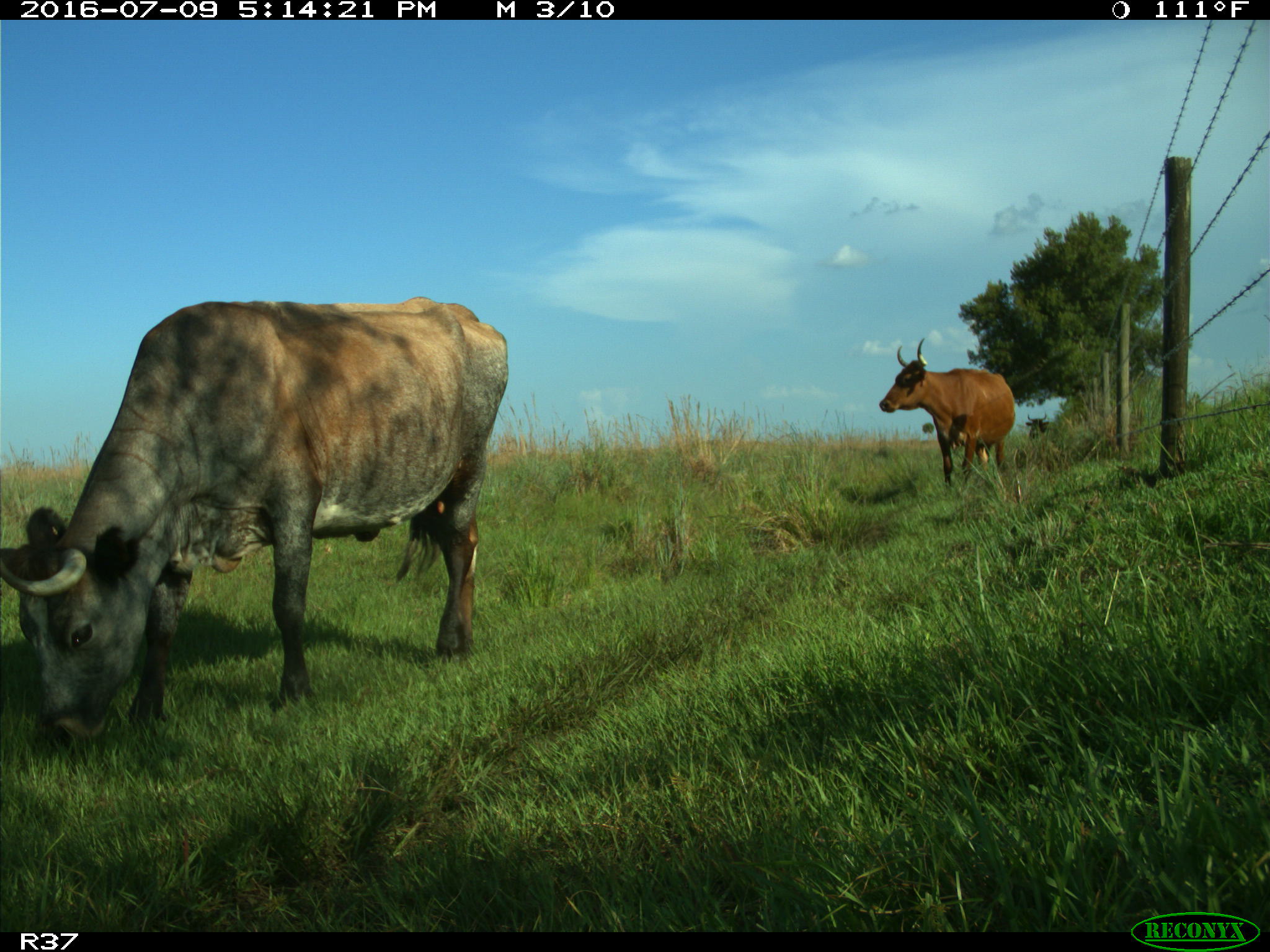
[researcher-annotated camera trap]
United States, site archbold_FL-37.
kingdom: Animalia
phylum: Chordata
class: Mammalia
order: Artiodactyla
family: Bovidae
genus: Bos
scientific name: Bos taurus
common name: domestic cow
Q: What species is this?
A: Bos taurus (domestic cow).